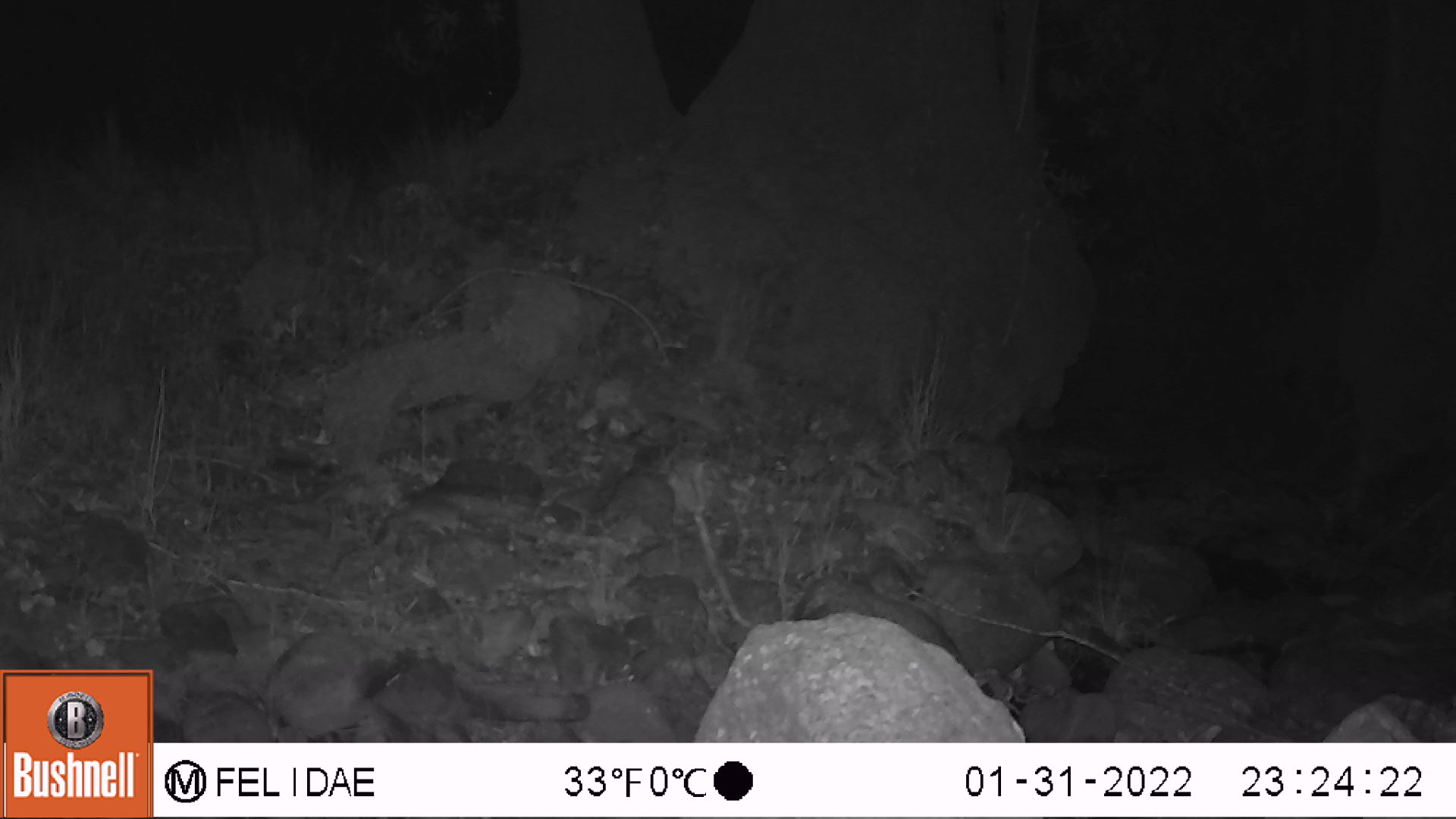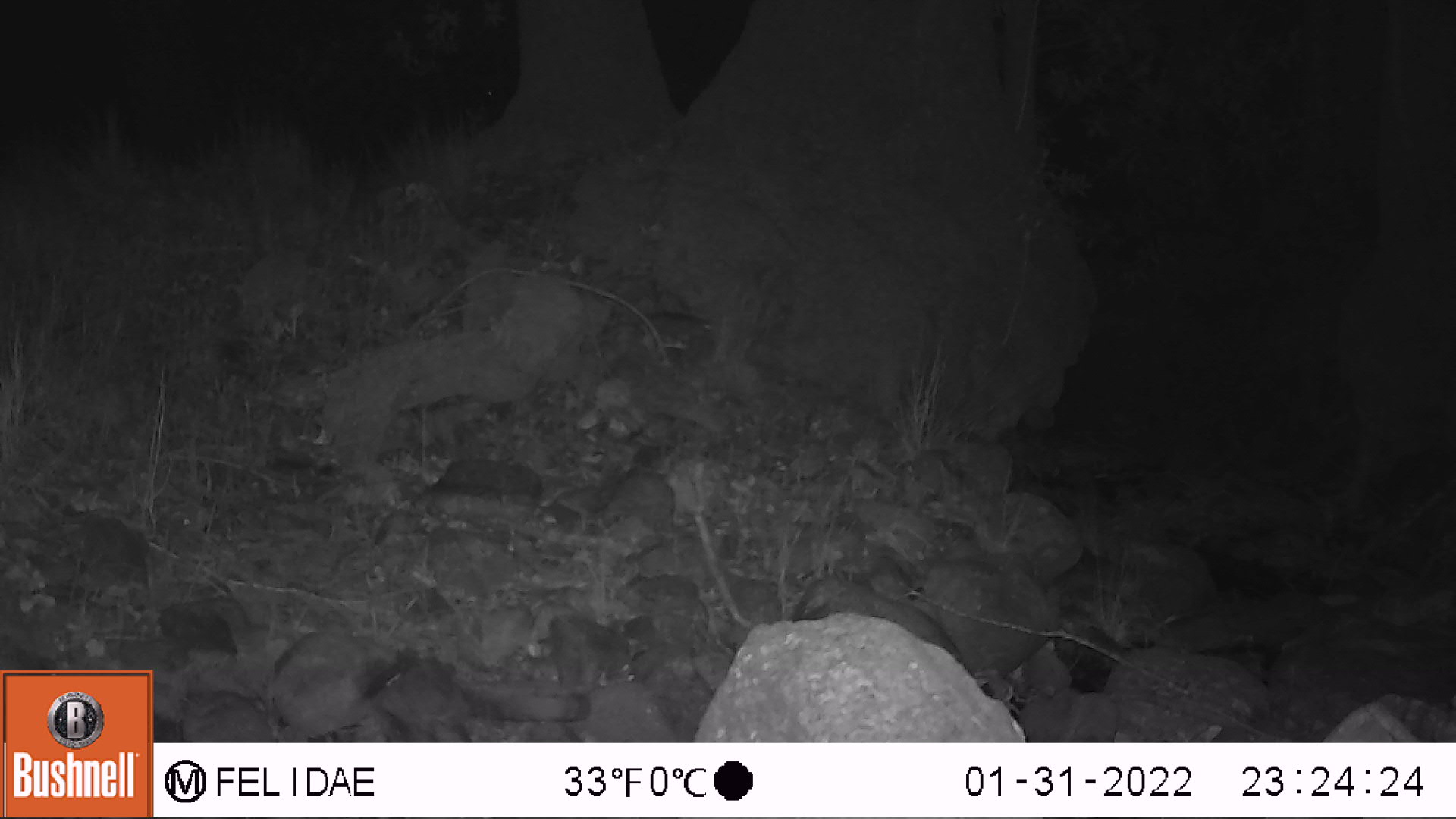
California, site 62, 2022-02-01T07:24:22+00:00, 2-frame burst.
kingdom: Animalia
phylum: Chordata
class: Mammalia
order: Rodentia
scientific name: Rodentia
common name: mouse or rat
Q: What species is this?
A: Mouse or rat (Rodentia).